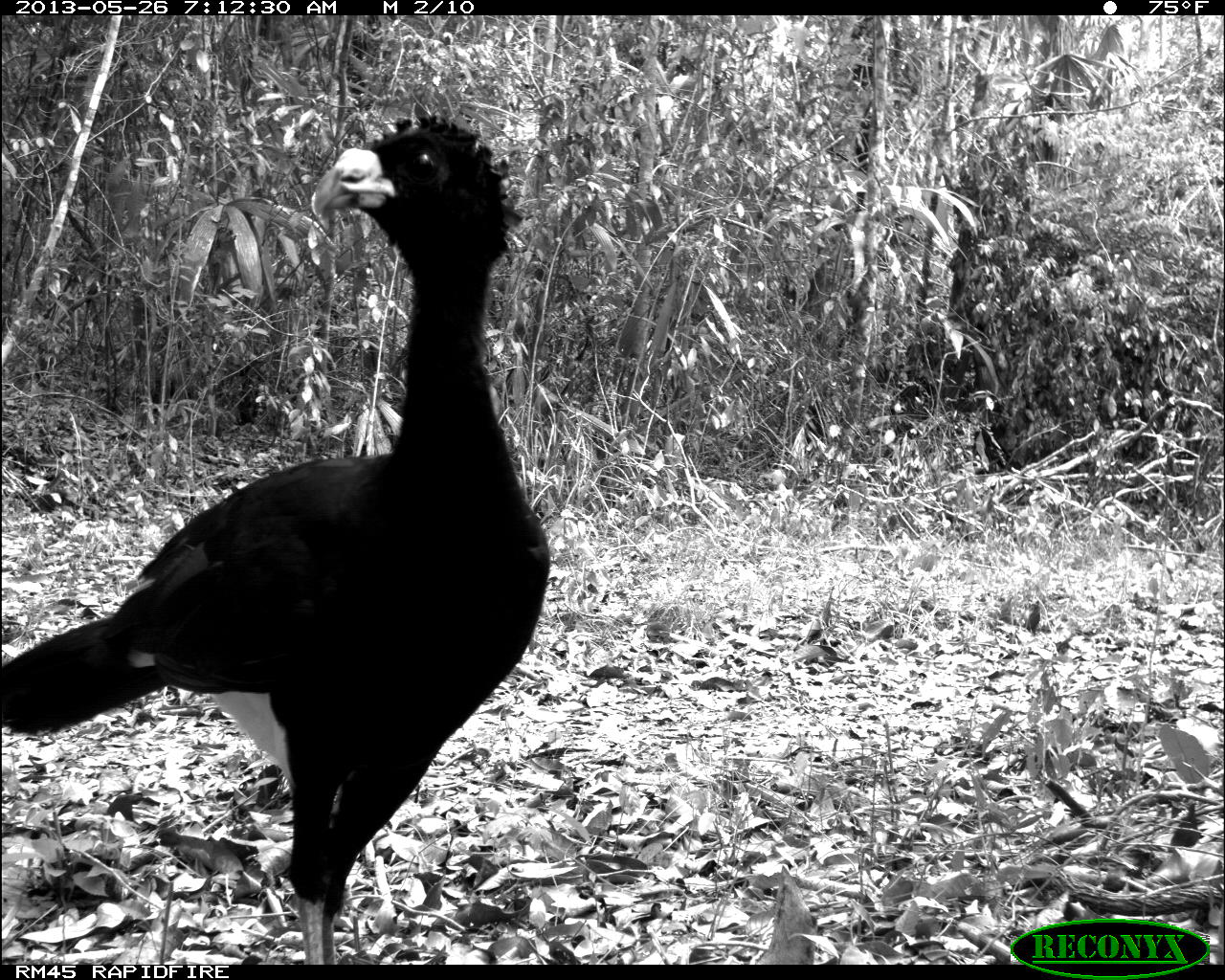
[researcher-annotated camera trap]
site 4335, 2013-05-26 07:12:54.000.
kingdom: Animalia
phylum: Chordata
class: Aves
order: Galliformes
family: Cracidae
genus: Crax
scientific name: Crax rubra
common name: great curassow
Crax rubra (great curassow), count 1, sex male.